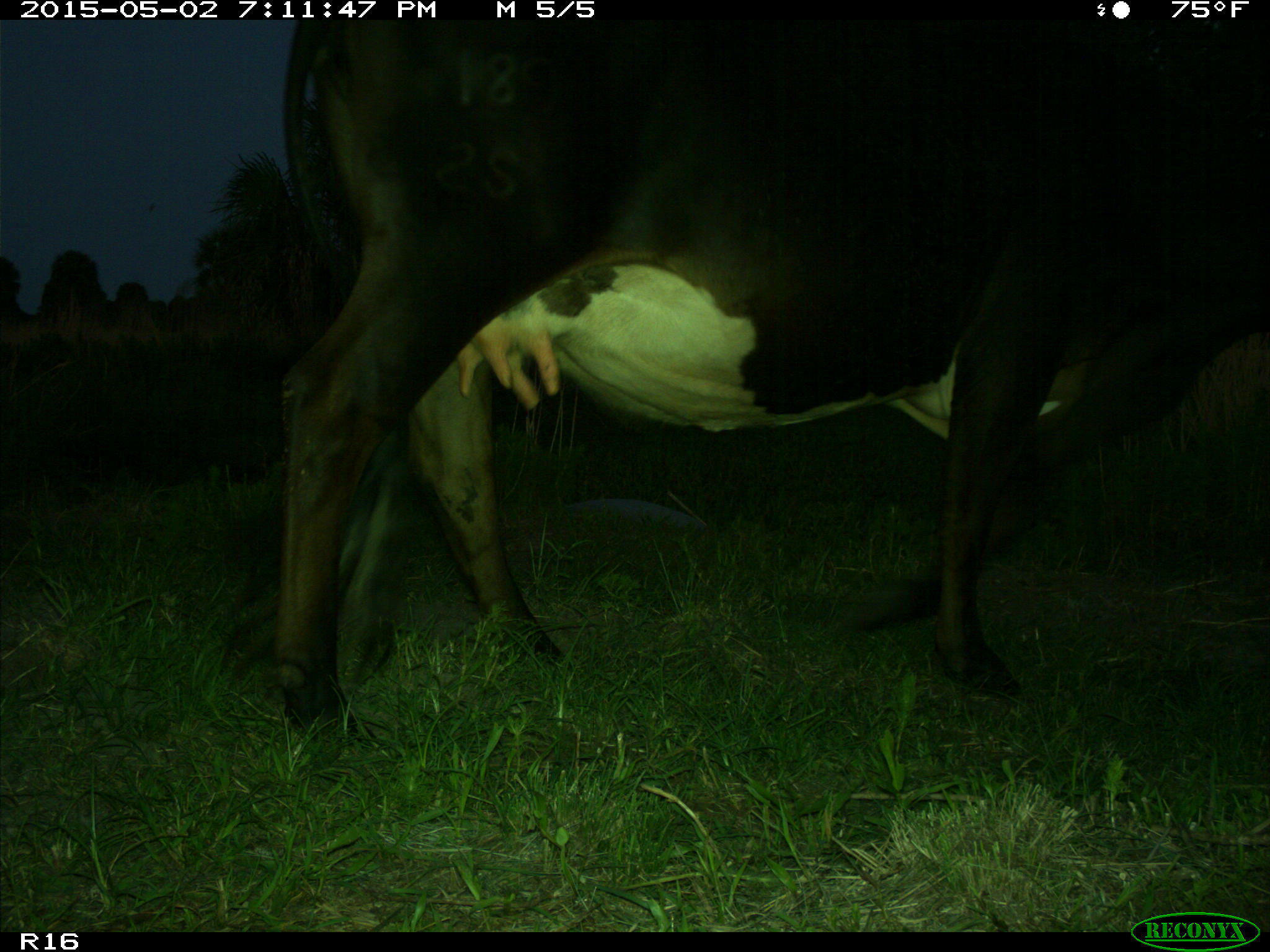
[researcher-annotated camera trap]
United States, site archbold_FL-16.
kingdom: Animalia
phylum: Chordata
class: Mammalia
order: Artiodactyla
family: Bovidae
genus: Bos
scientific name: Bos taurus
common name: domestic cow